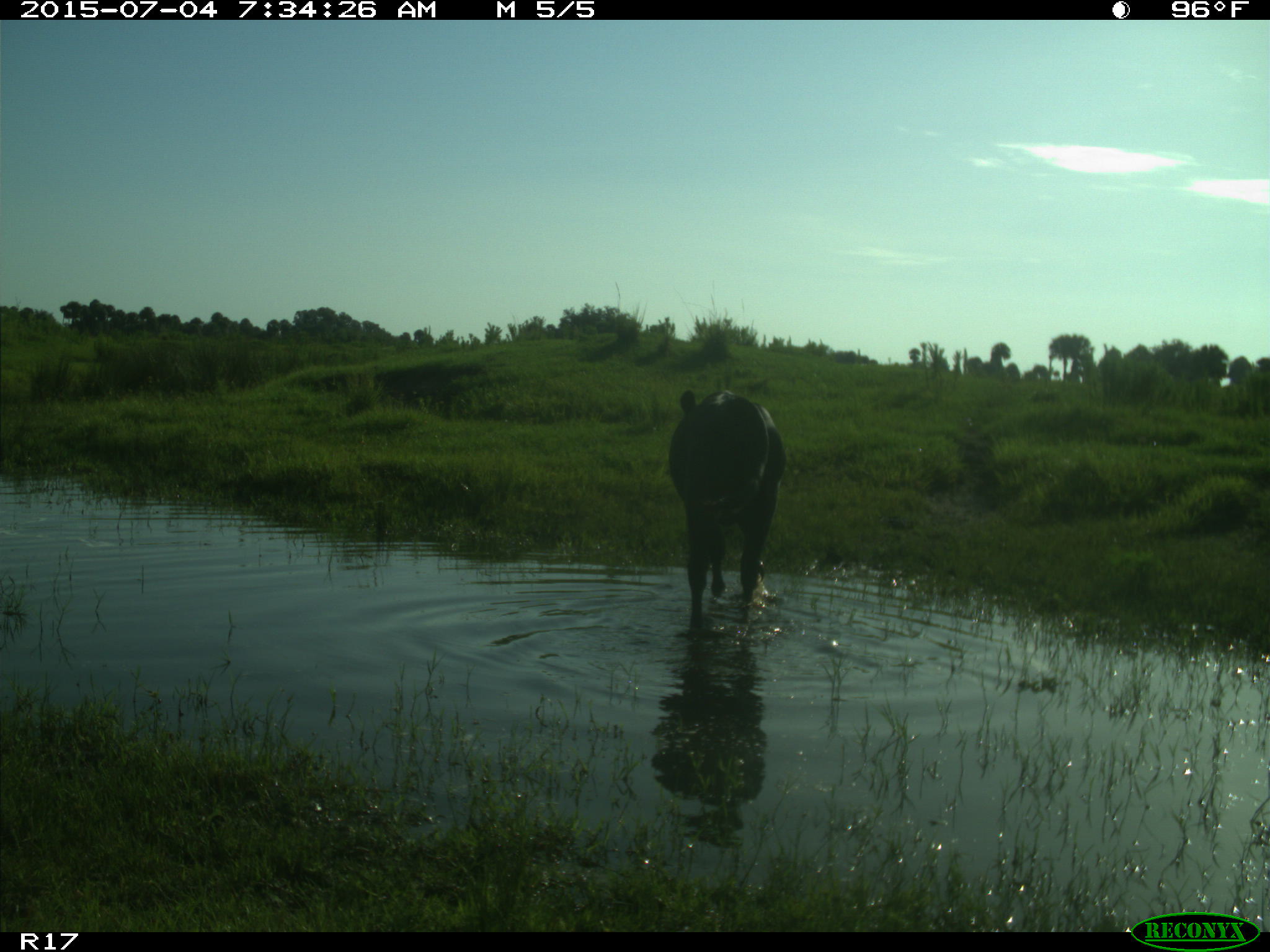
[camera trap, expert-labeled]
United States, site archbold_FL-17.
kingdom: Animalia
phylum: Chordata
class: Mammalia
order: Artiodactyla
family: Bovidae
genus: Bos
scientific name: Bos taurus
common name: domestic cow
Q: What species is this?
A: Bos taurus (domestic cow).